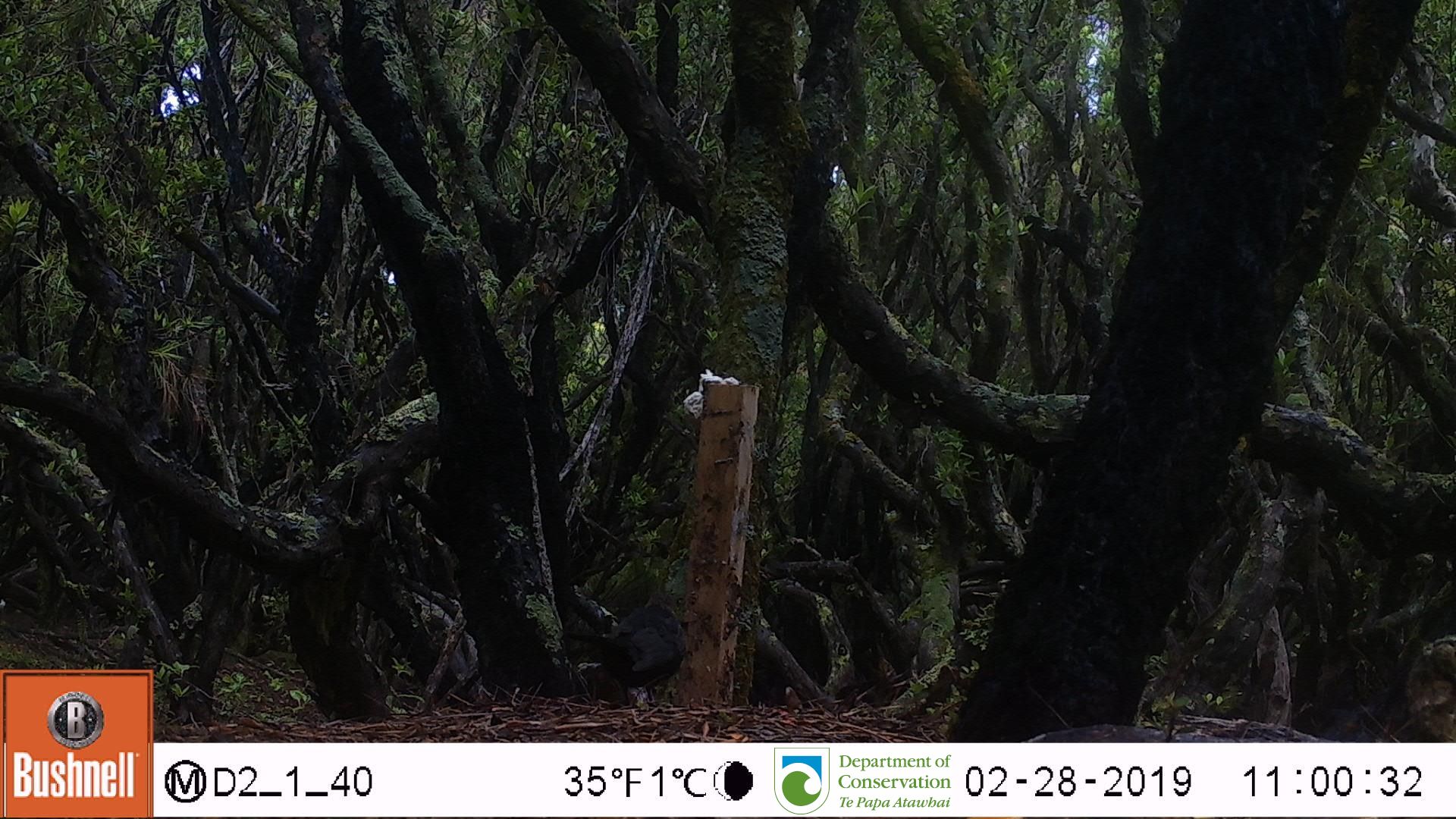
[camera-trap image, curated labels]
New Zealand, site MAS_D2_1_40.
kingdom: Animalia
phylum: Chordata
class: Aves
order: Passeriformes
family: Turdidae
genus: Turdus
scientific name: Turdus merula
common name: eurasian blackbird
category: blackbird